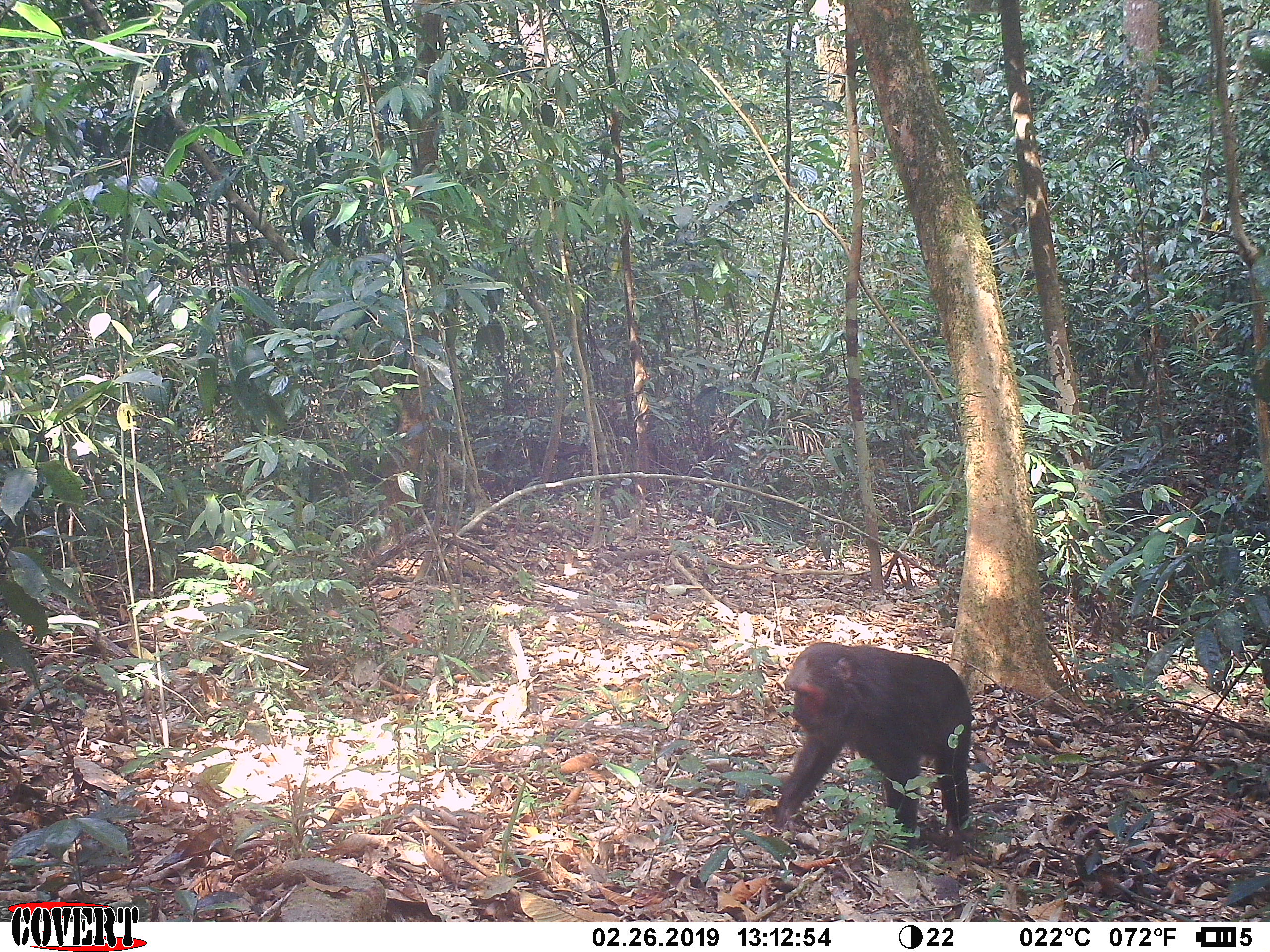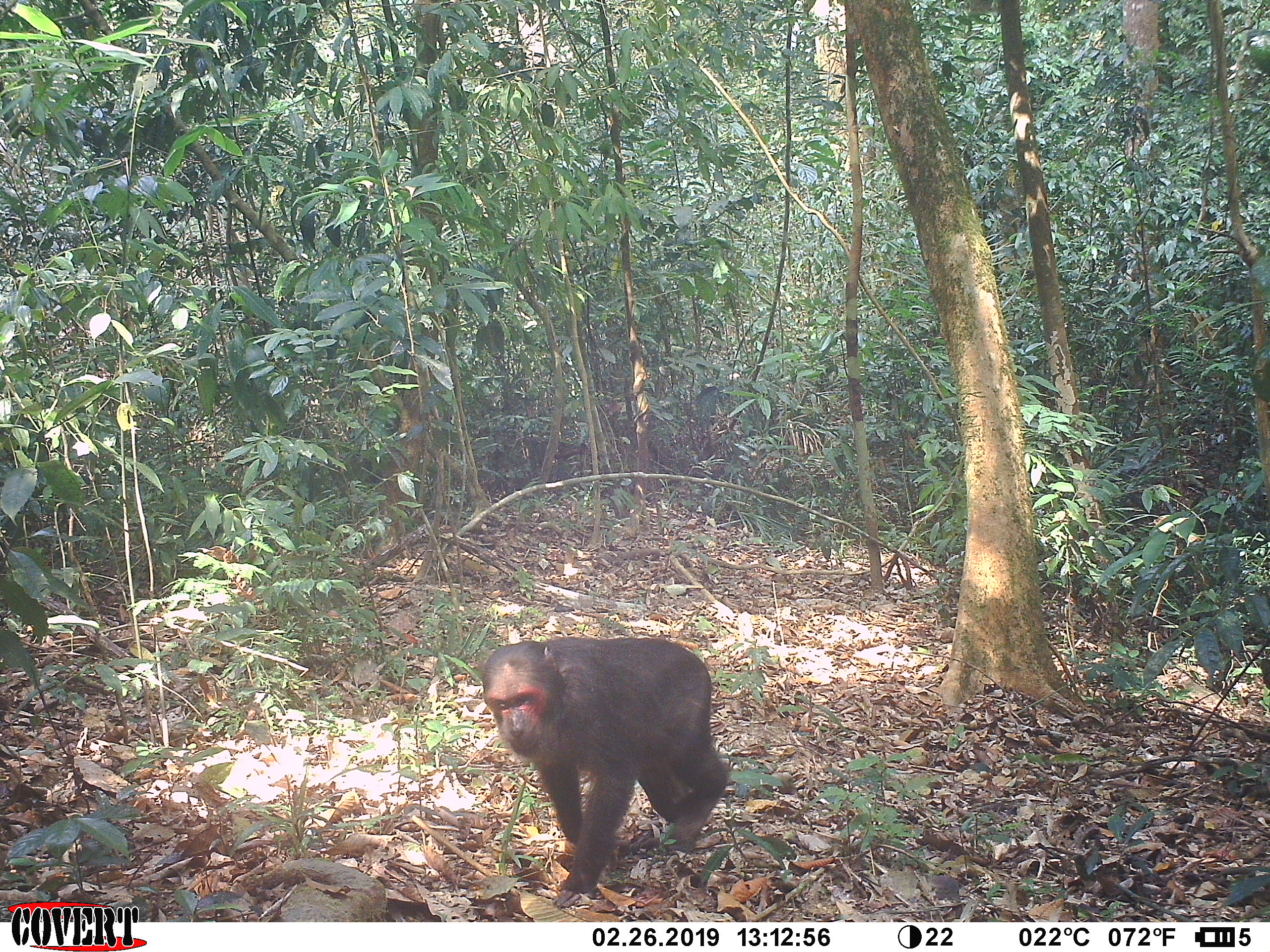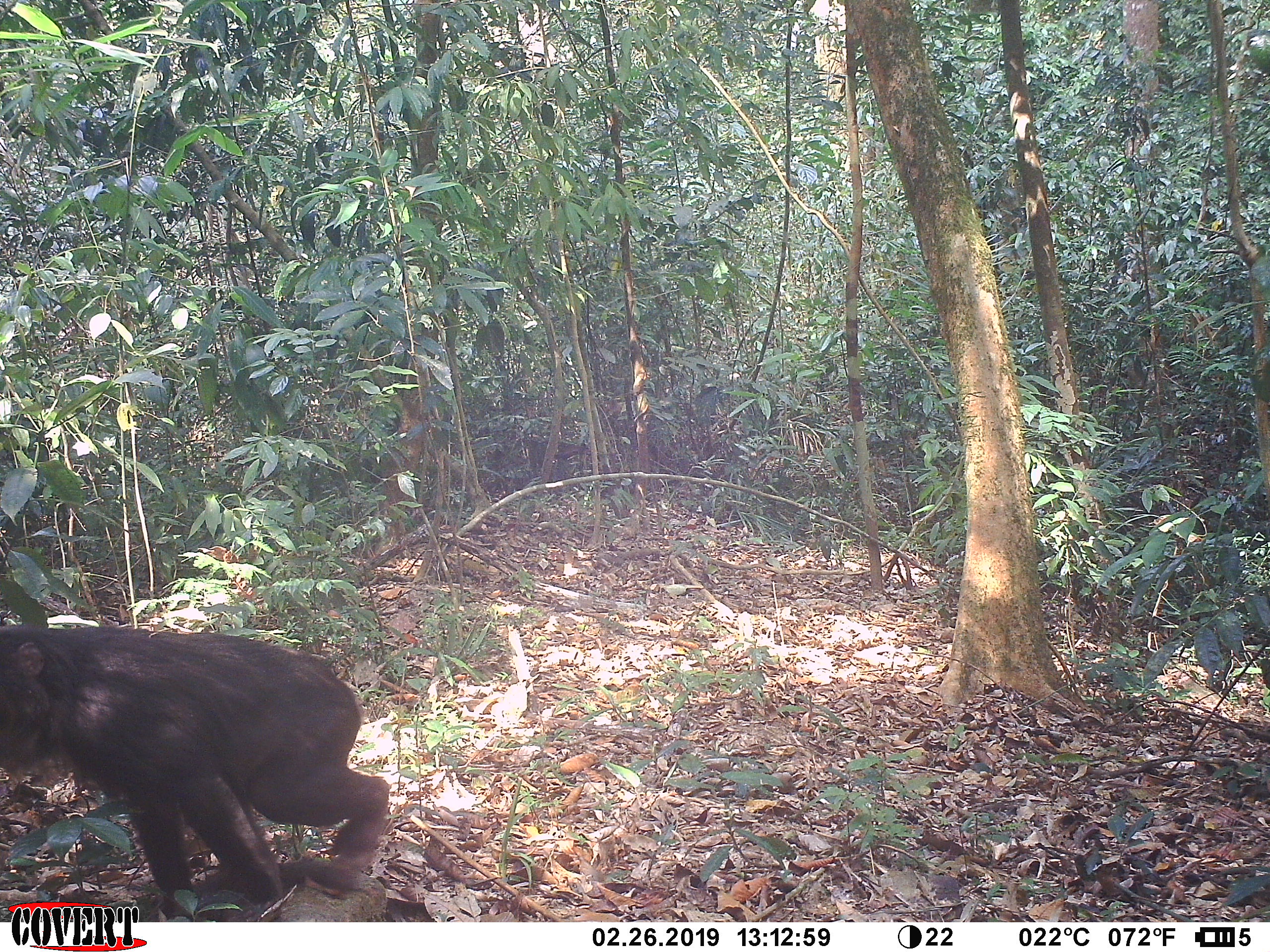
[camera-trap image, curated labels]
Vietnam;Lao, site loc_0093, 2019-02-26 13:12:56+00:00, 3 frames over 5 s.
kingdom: Animalia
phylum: Chordata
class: Mammalia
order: Primates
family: Cercopithecidae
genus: Macaca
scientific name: Macaca arctoides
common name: stump-tailed macaque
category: stump tailed macaque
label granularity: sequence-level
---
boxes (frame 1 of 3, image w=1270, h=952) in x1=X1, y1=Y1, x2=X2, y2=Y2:
stump tailed macaque: x1=774, y1=642, x2=972, y2=851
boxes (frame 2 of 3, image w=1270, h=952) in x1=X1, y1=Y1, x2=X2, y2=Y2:
stump tailed macaque: x1=481, y1=635, x2=730, y2=907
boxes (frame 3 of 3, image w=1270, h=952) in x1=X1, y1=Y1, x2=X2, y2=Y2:
stump tailed macaque: x1=0, y1=623, x2=391, y2=920